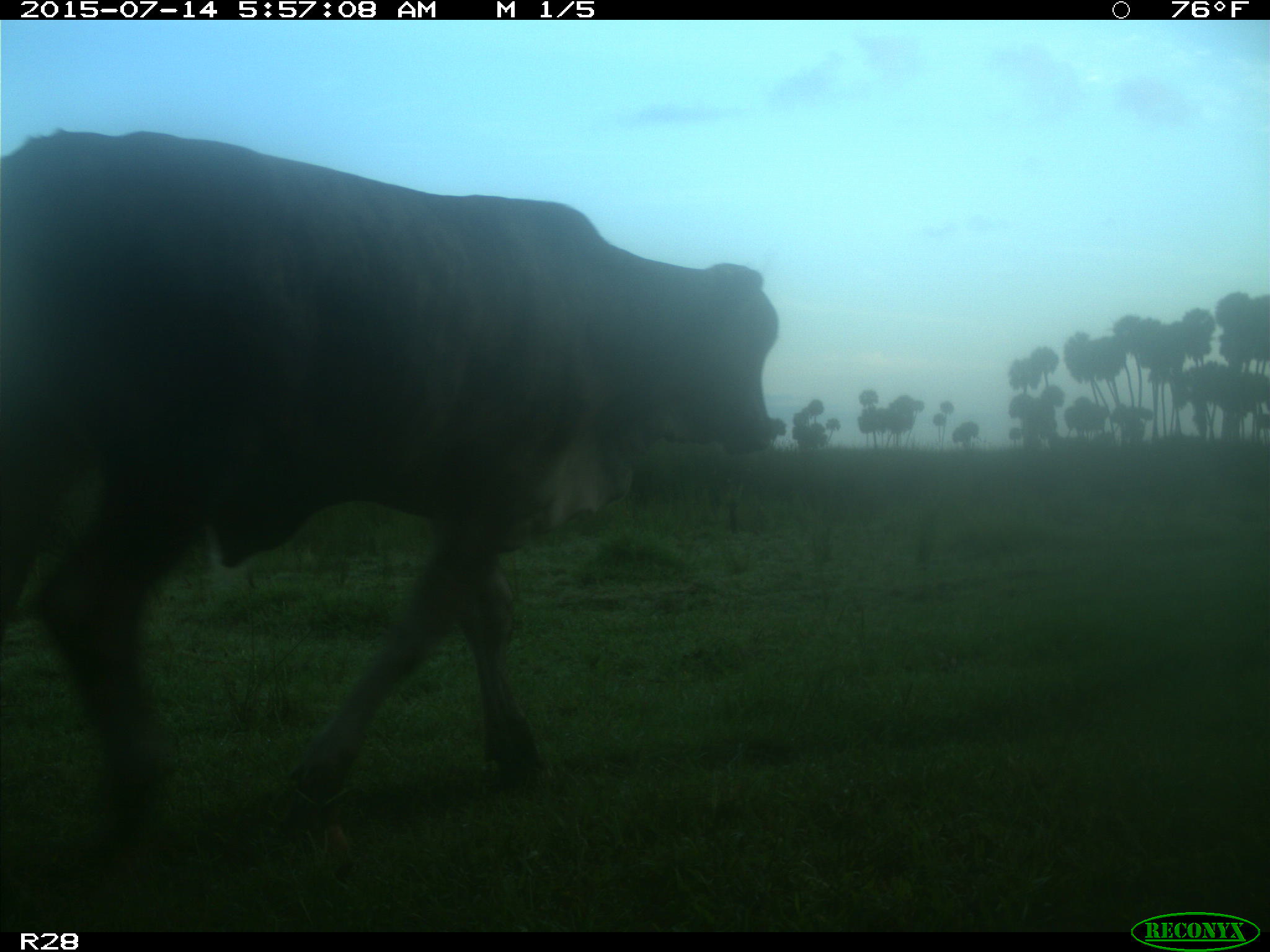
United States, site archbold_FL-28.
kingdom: Animalia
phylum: Chordata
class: Mammalia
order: Artiodactyla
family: Bovidae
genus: Bos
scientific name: Bos taurus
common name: domestic cow